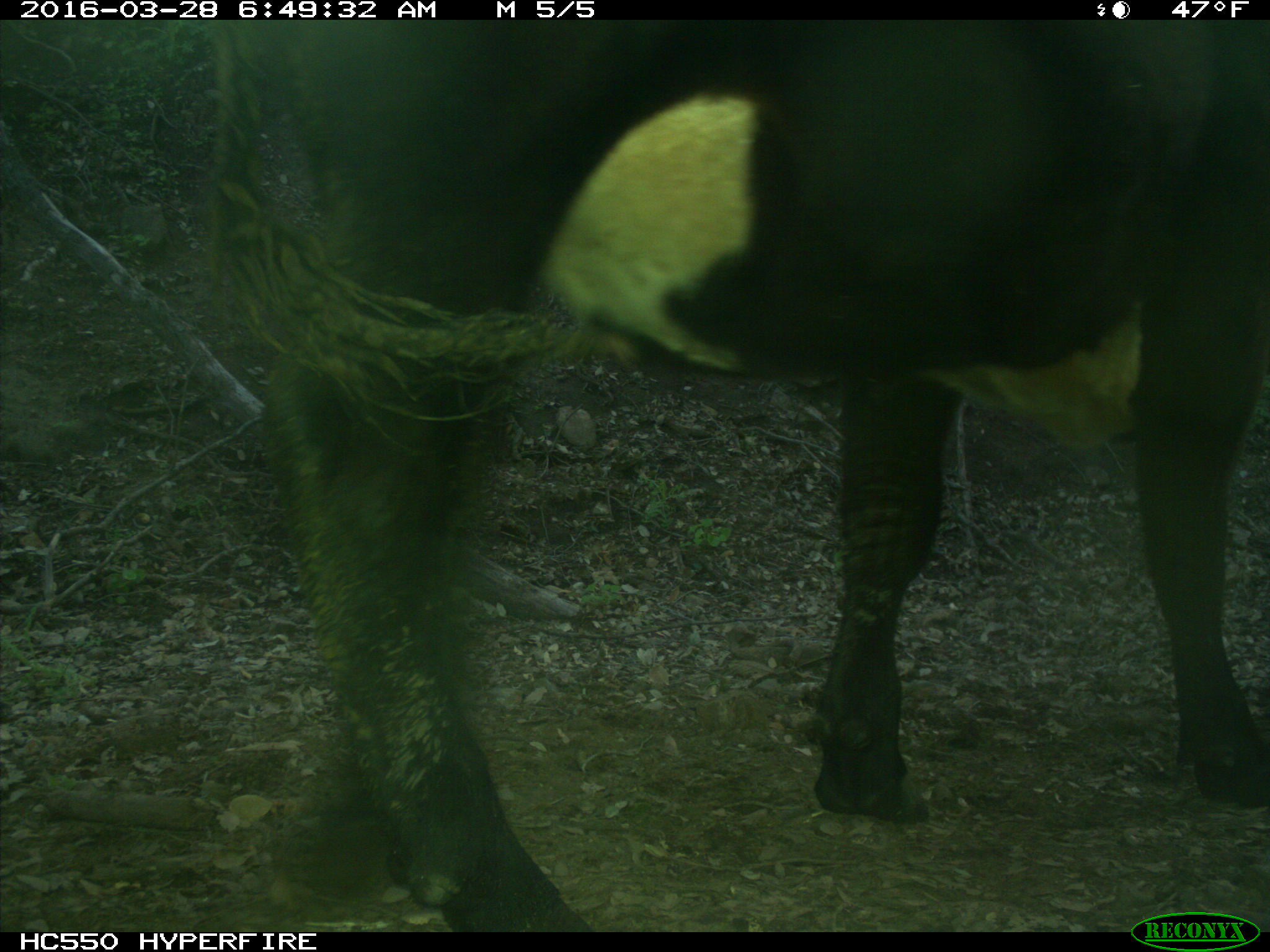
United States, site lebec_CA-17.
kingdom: Animalia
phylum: Chordata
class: Mammalia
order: Artiodactyla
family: Bovidae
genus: Bos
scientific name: Bos taurus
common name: domestic cow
Bos taurus (domestic cow).